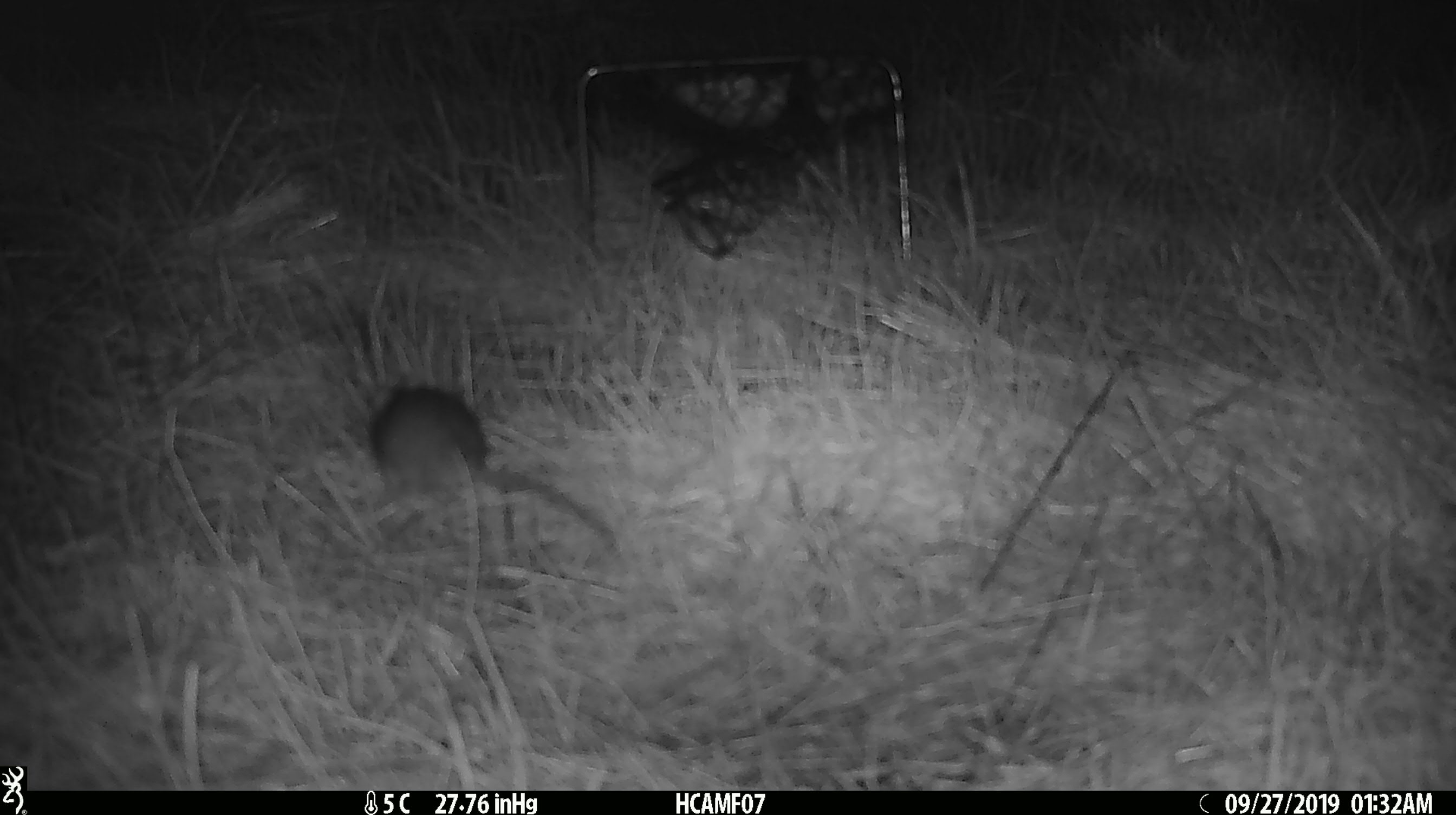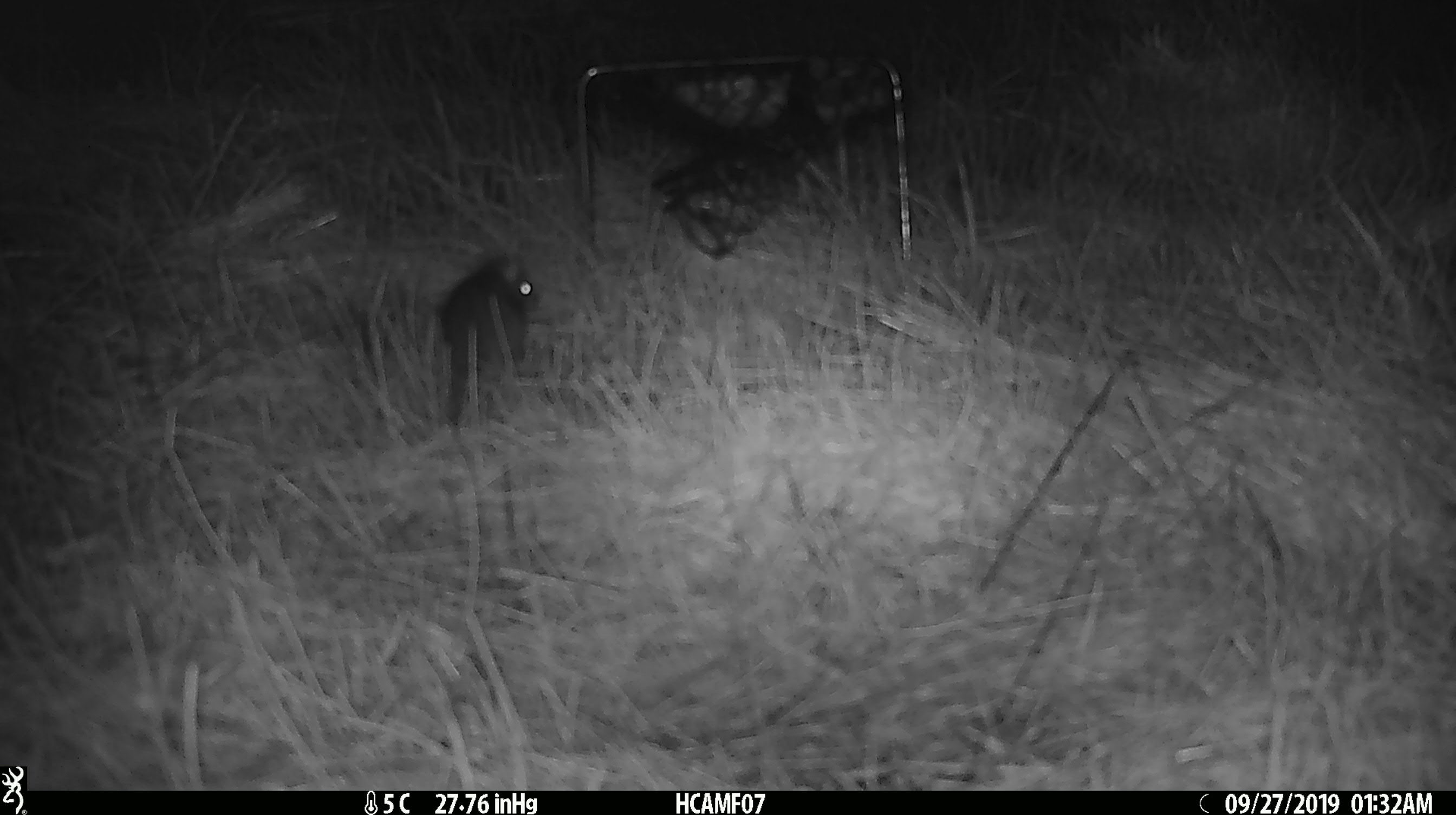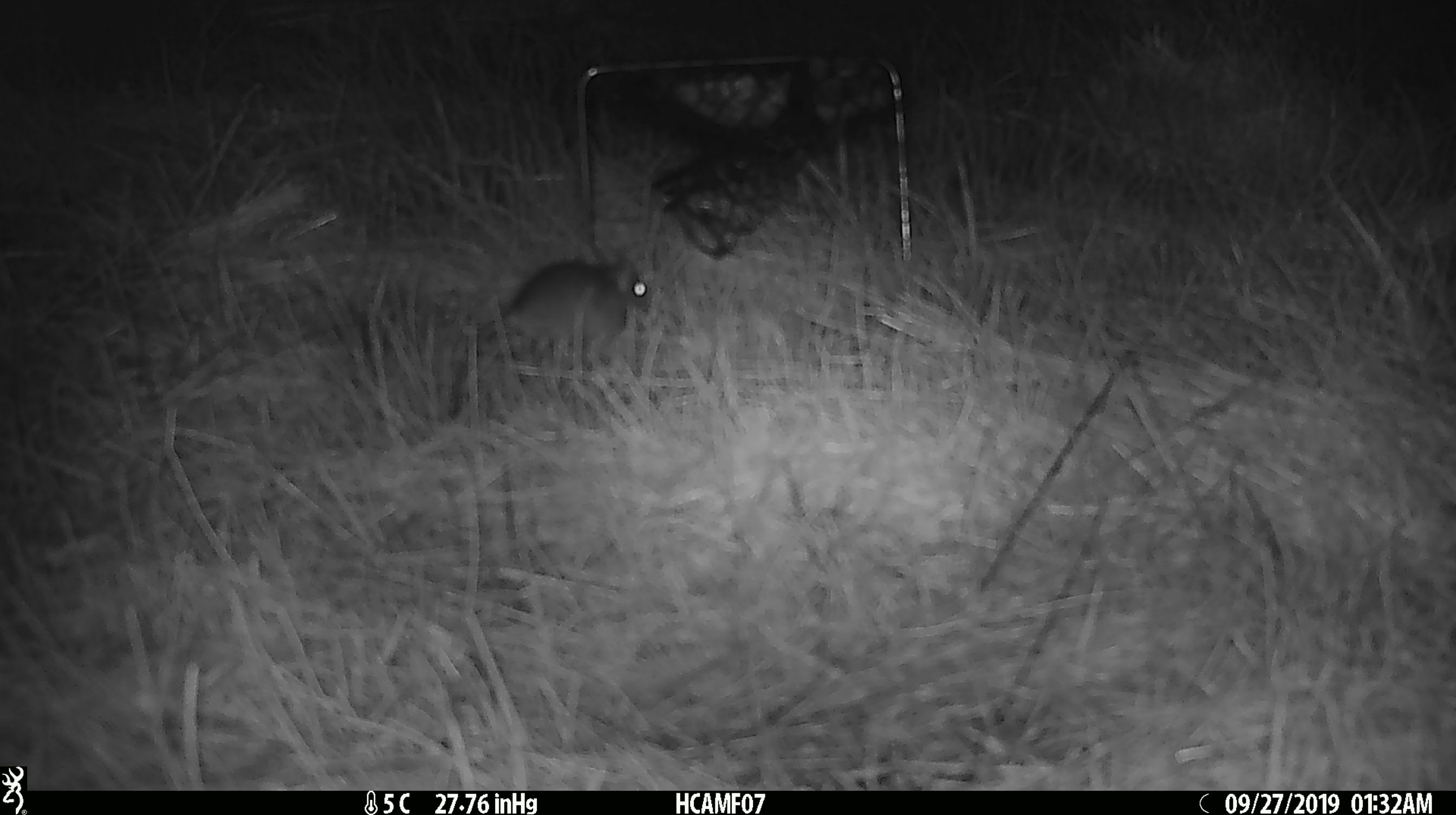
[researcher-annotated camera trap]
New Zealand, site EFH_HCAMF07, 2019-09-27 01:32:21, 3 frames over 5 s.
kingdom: Animalia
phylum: Chordata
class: Mammalia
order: Rodentia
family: Muridae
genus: Mus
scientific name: Mus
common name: mouse